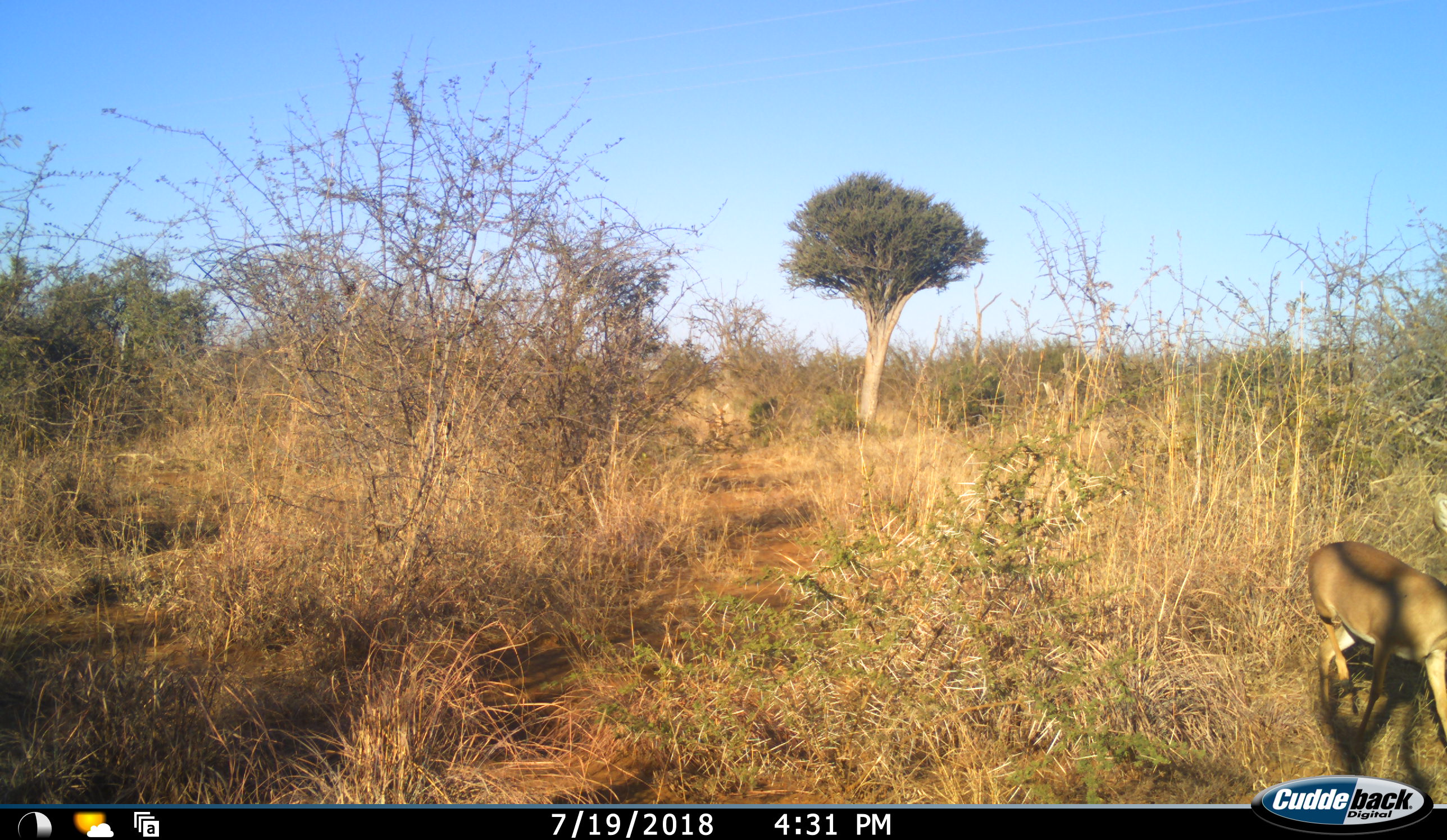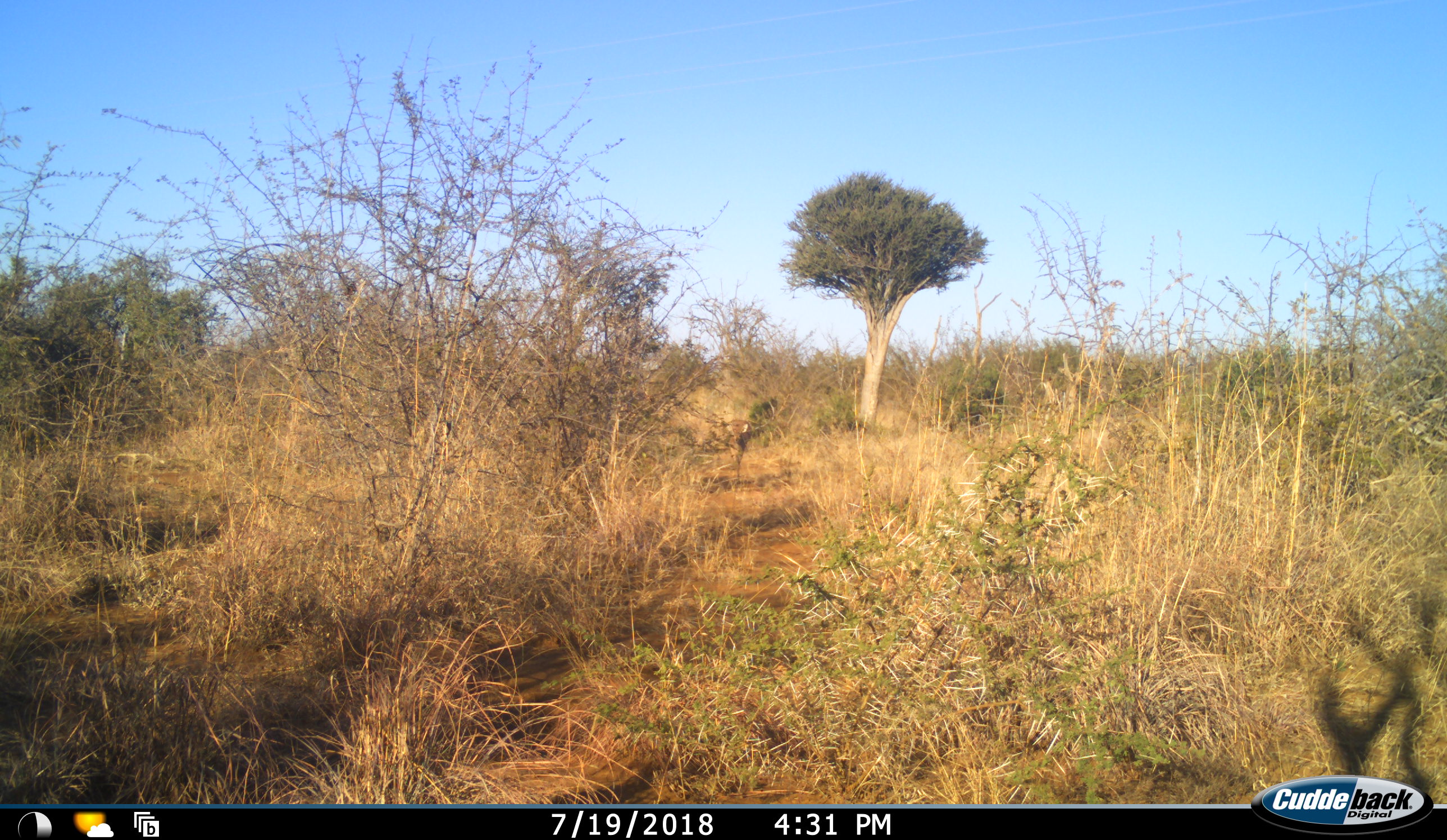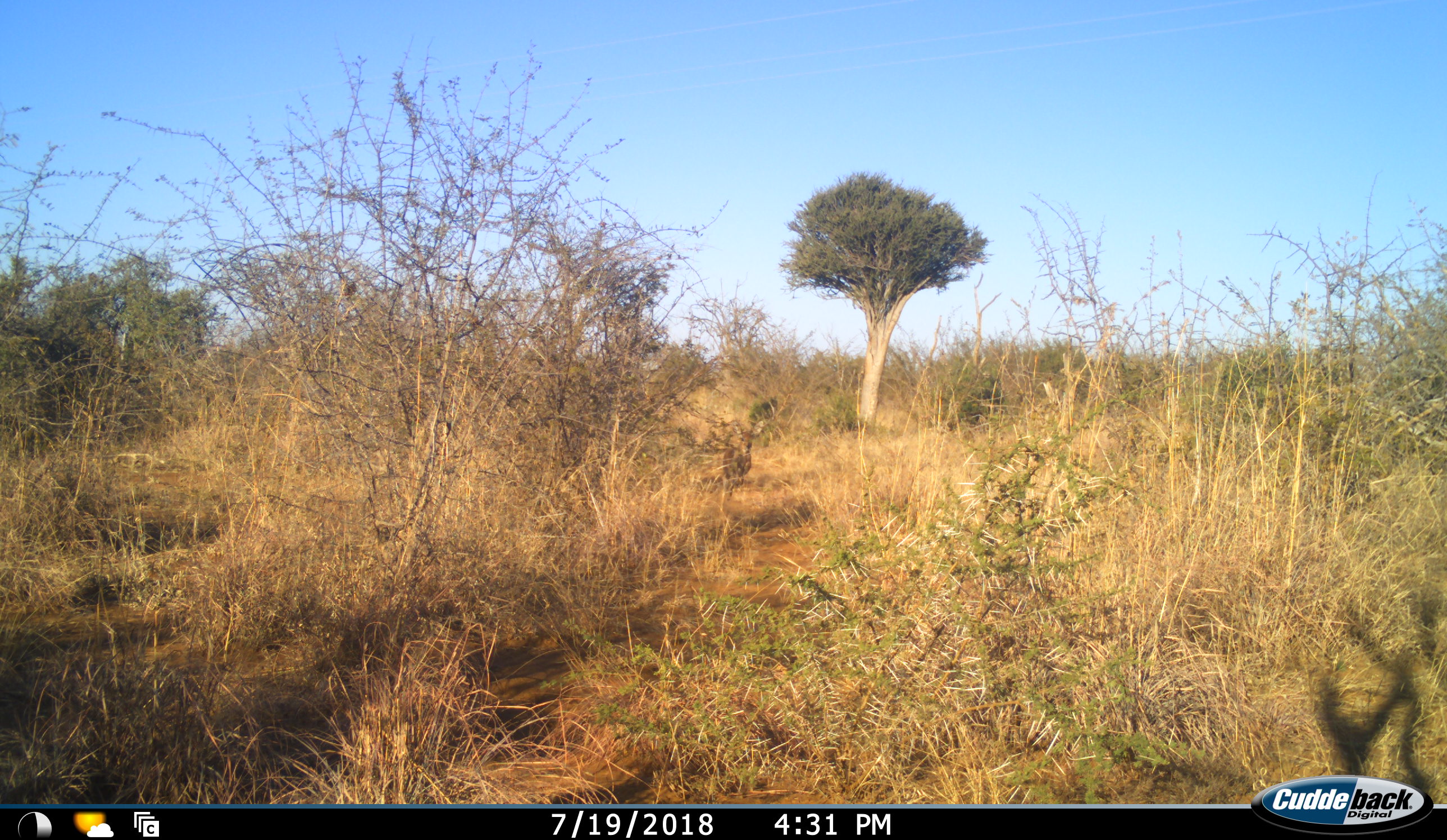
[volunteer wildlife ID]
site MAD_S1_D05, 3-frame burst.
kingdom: Animalia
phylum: Chordata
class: Mammalia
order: Artiodactyla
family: Bovidae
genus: Redunca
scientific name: Redunca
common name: reedbuck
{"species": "reedbuck (Redunca)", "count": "2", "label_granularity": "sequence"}